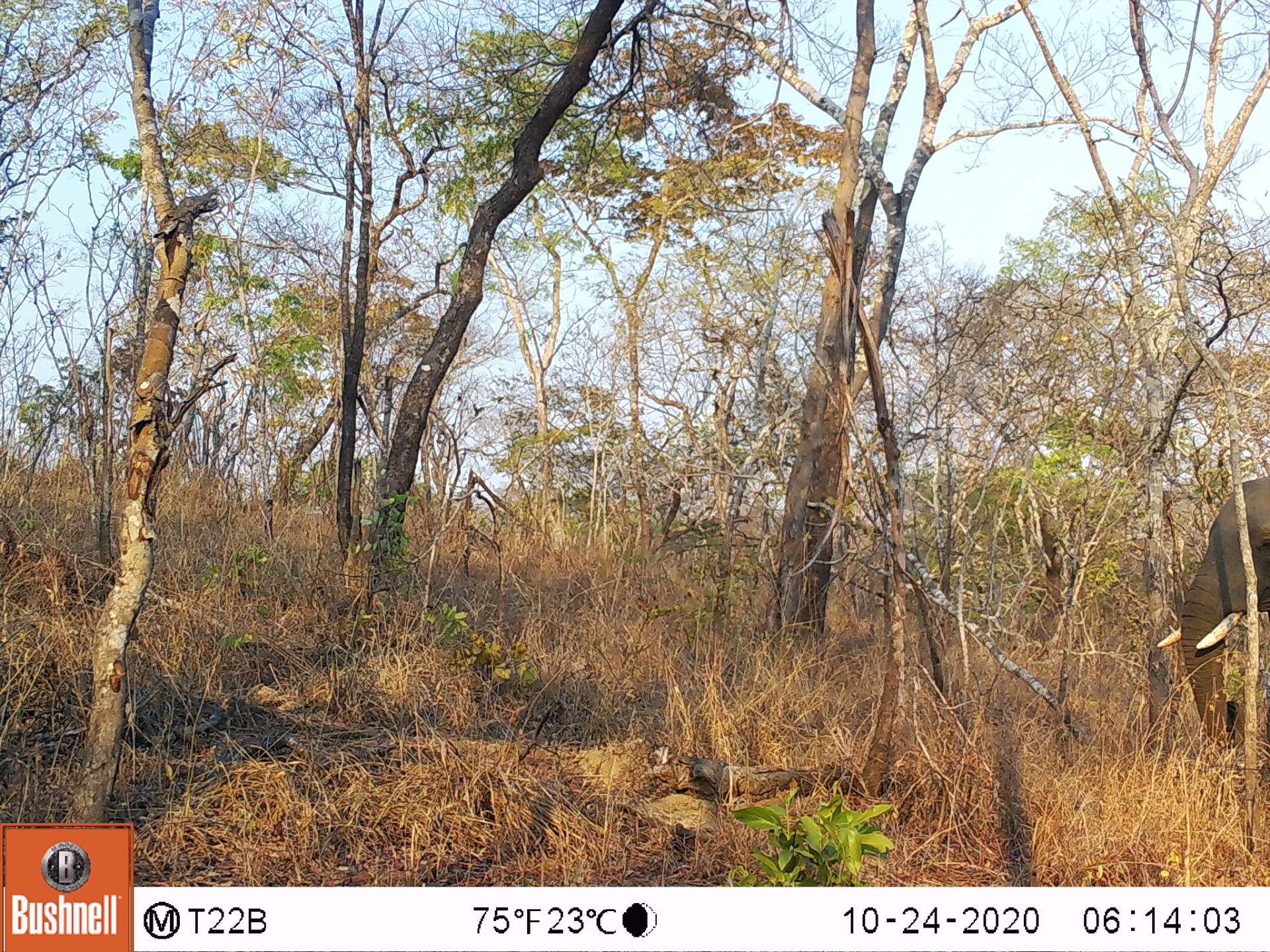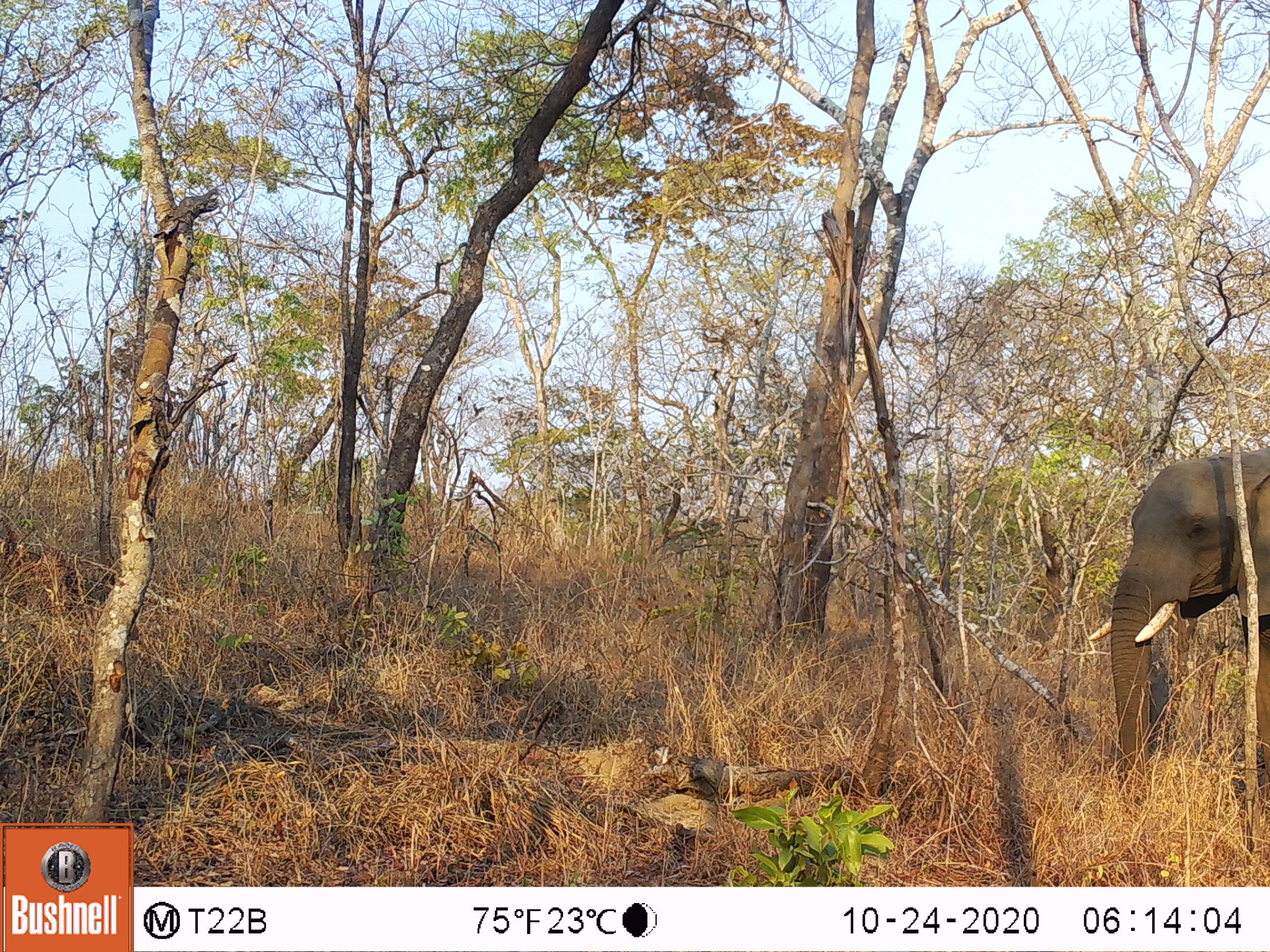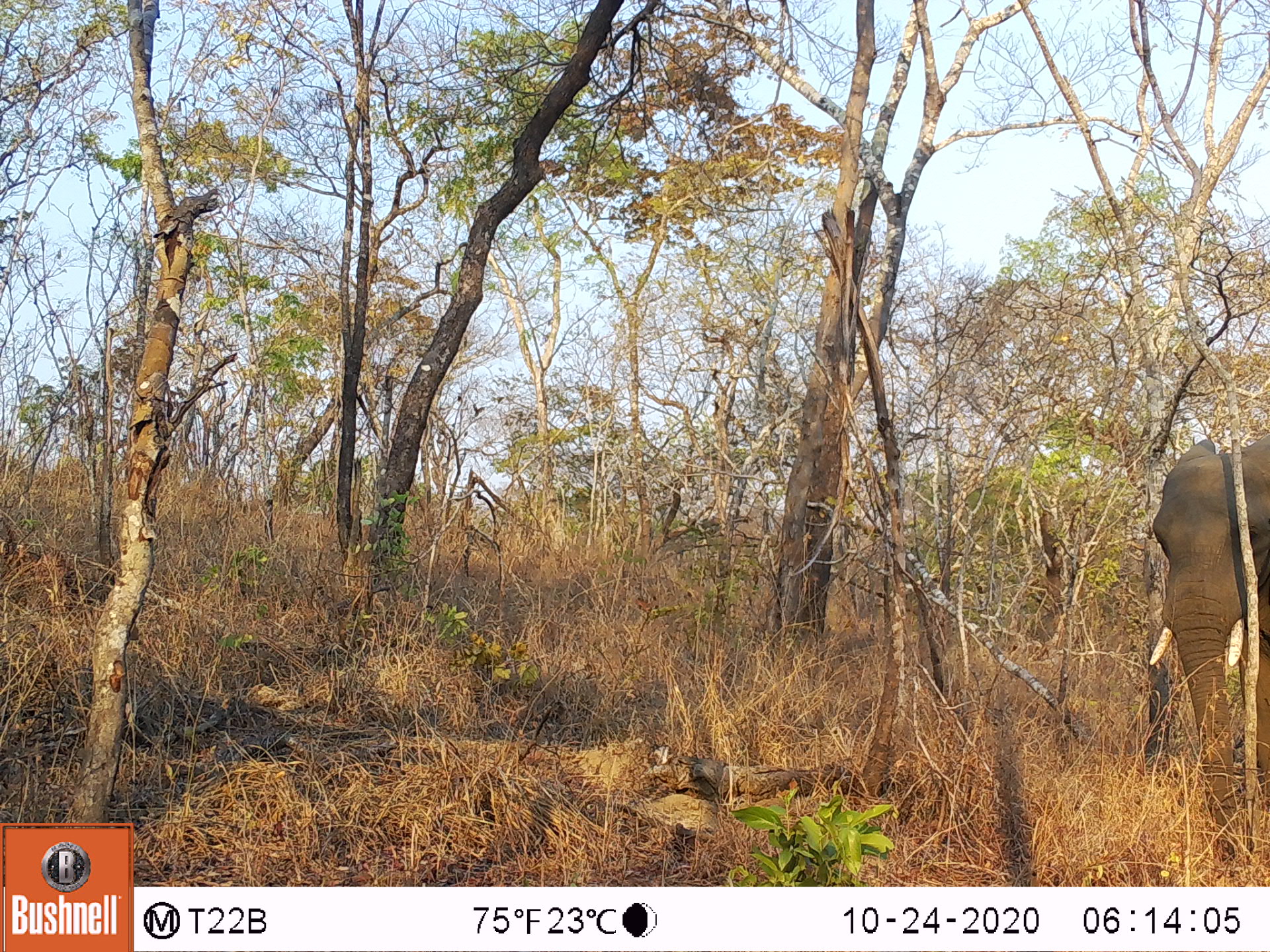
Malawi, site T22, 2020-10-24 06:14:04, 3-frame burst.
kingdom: Animalia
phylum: Chordata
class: Mammalia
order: Proboscidea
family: Elephantidae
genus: Loxodonta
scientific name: Loxodonta africana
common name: african savanna elephant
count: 1